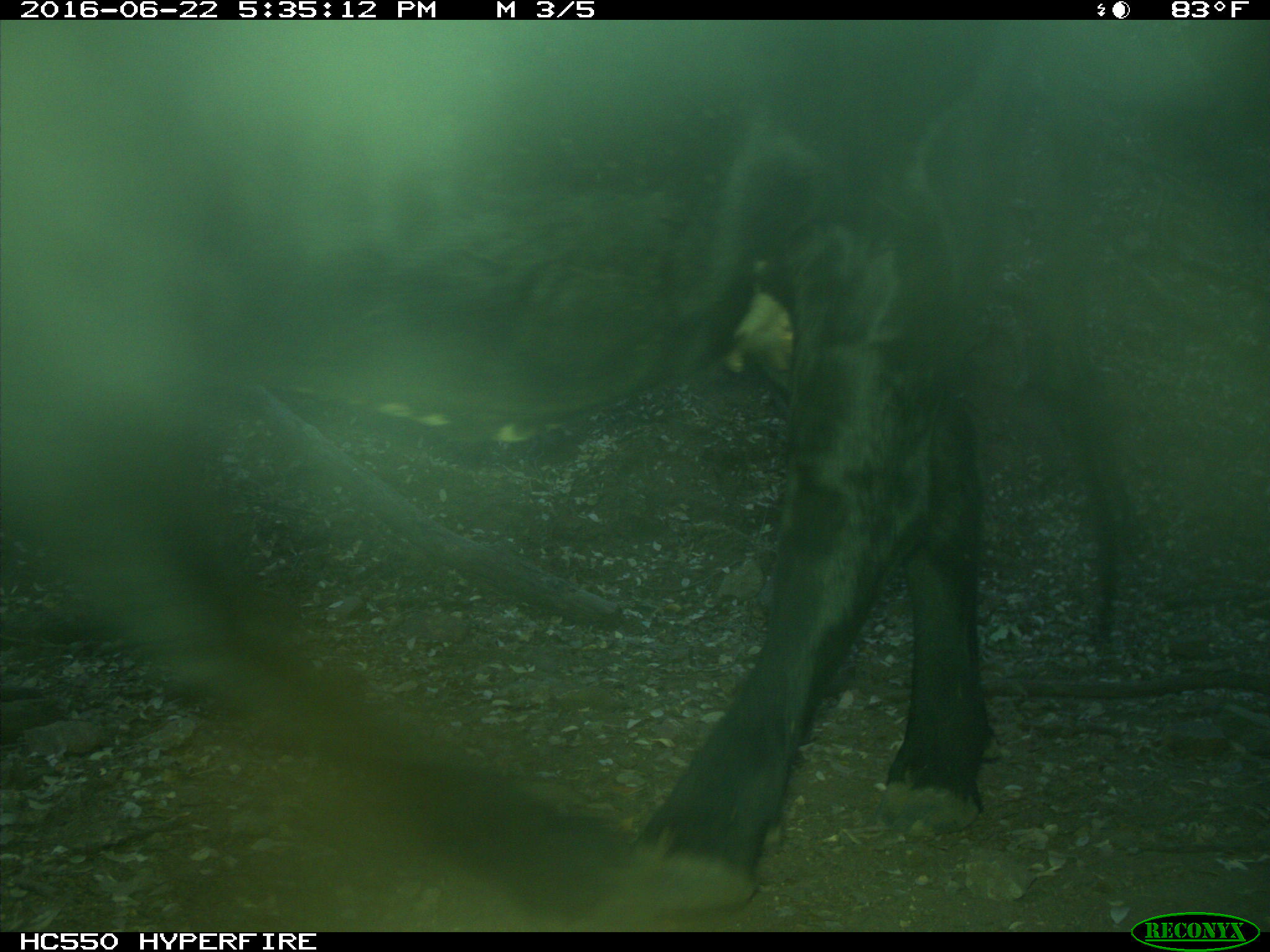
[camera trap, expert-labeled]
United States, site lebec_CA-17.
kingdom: Animalia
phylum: Chordata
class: Mammalia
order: Artiodactyla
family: Bovidae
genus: Bos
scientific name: Bos taurus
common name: domestic cow